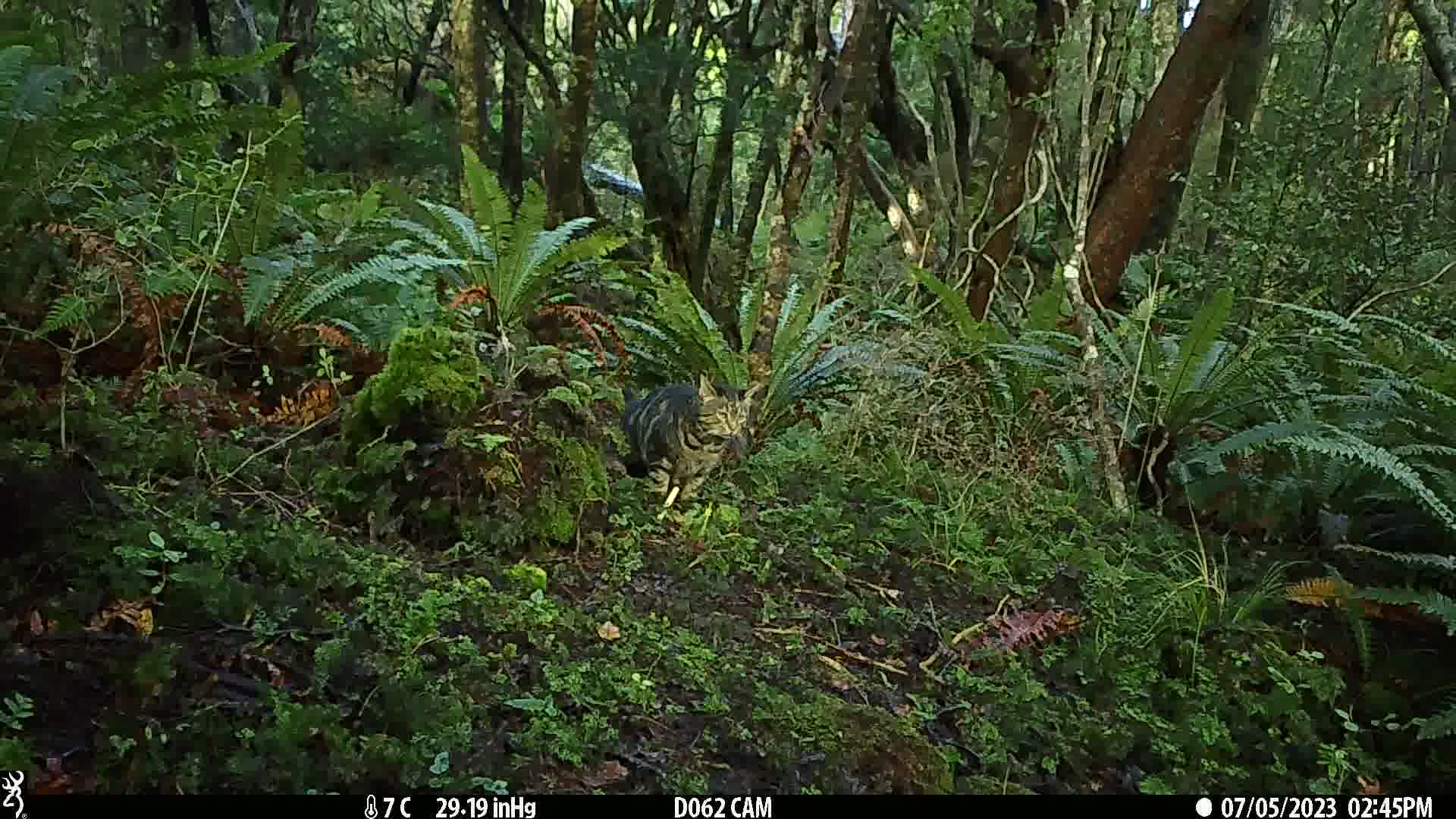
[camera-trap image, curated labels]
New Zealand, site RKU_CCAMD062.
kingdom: Animalia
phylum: Chordata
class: Mammalia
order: Carnivora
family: Felidae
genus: Felis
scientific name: Felis catus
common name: domestic cat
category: cat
Cat (domestic cat) (Felis catus).